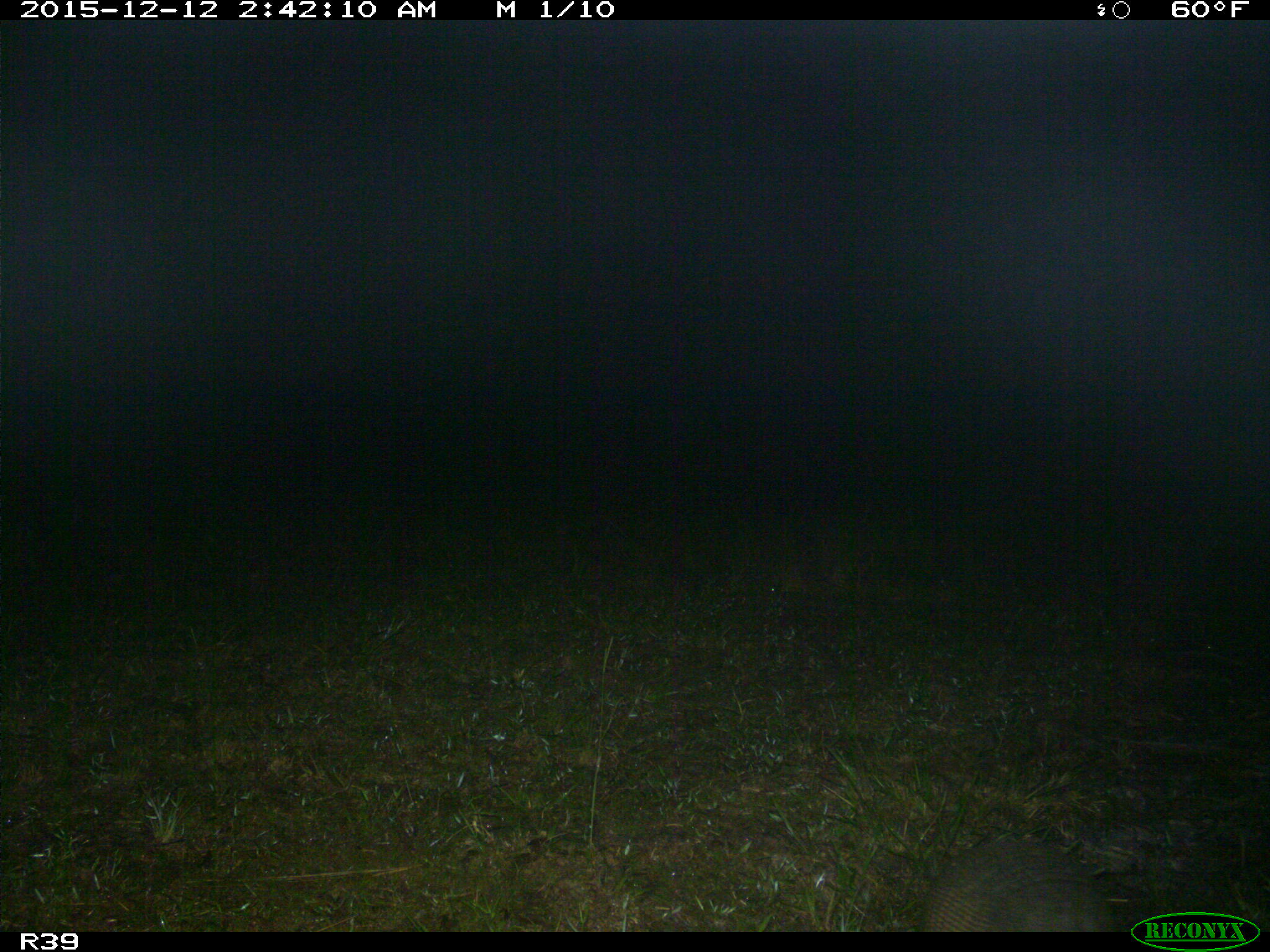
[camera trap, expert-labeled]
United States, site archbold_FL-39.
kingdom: Animalia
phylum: Chordata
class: Mammalia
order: Cingulata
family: Dasypodidae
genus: Dasypus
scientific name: Dasypus novemcinctus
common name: nine-banded armadillo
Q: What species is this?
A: Dasypus novemcinctus (nine-banded armadillo).